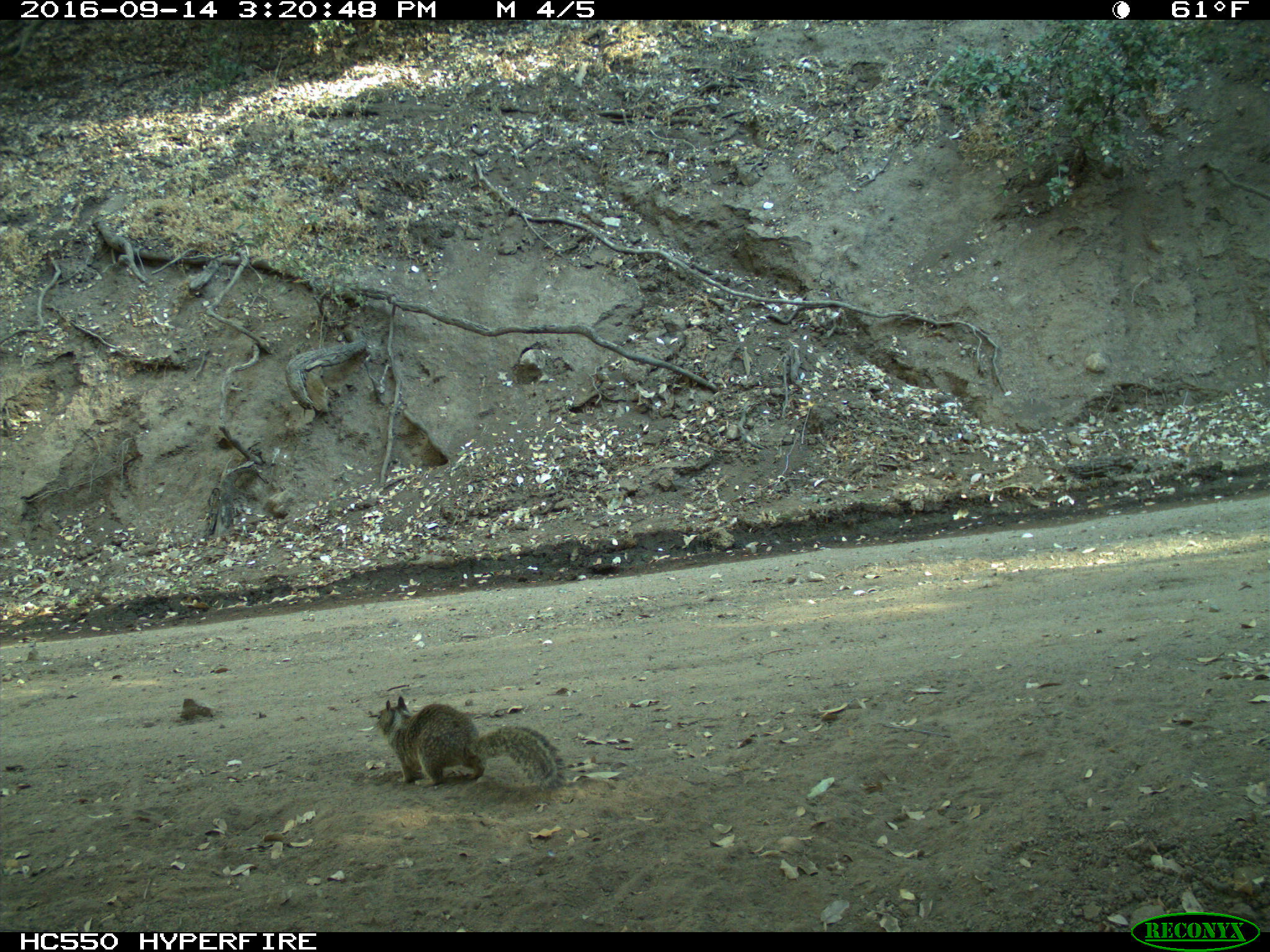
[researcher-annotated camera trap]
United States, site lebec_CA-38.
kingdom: Animalia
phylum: Chordata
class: Mammalia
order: Rodentia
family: Sciuridae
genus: Otospermophilus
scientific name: Otospermophilus beecheyi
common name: california ground squirrel